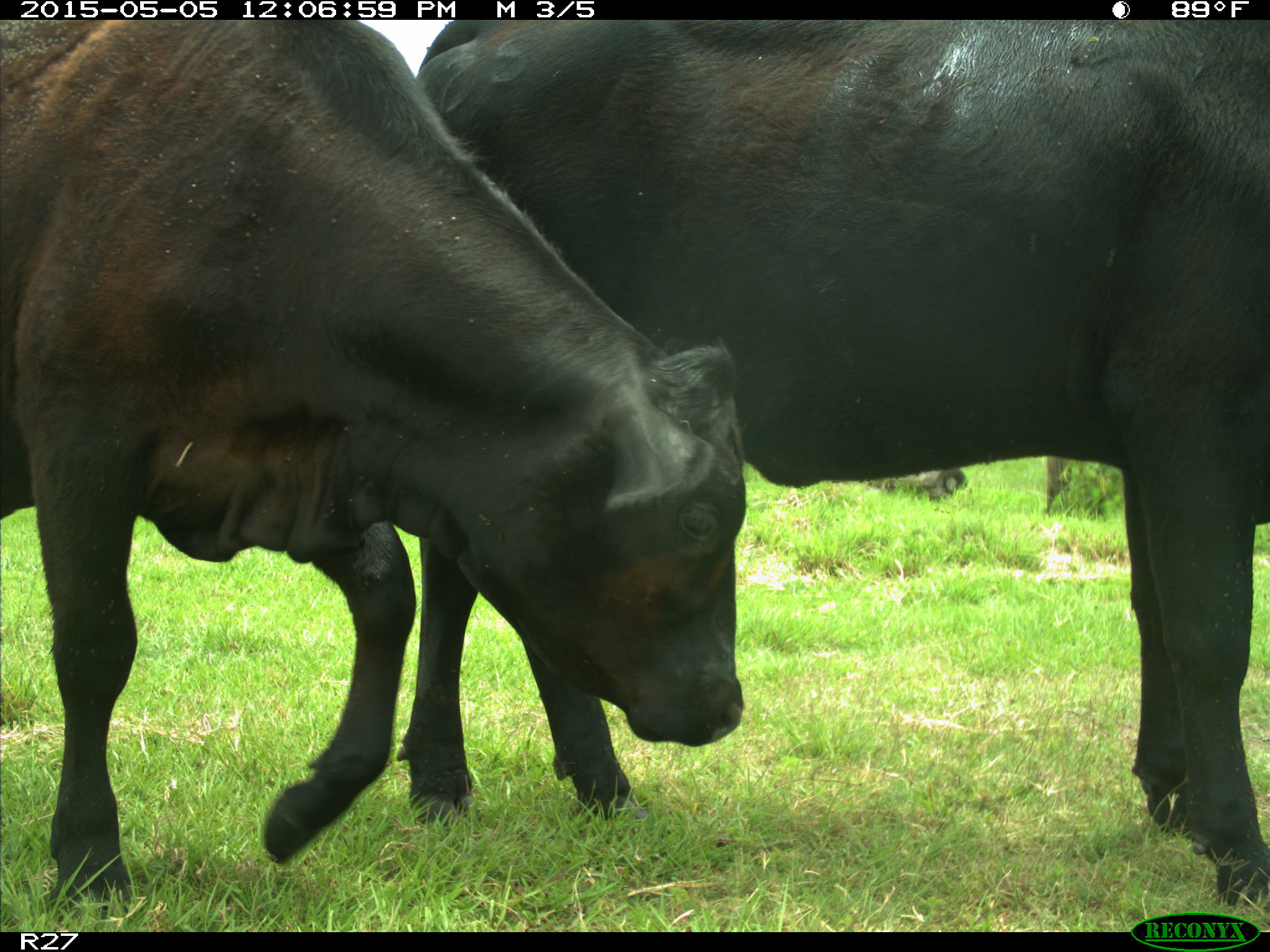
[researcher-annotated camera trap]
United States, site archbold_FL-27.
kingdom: Animalia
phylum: Chordata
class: Mammalia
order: Artiodactyla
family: Bovidae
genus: Bos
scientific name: Bos taurus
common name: domestic cow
Bos taurus (domestic cow).